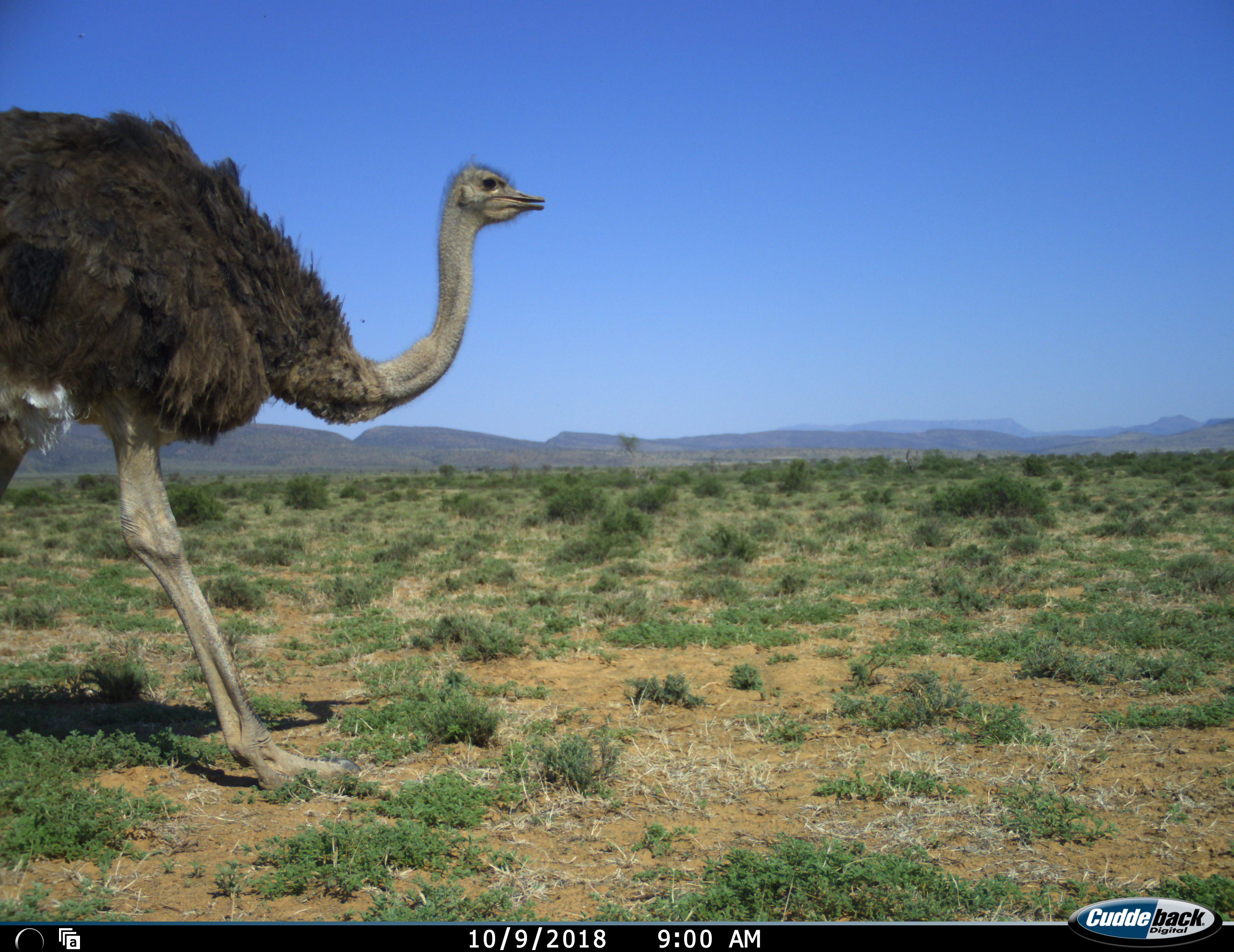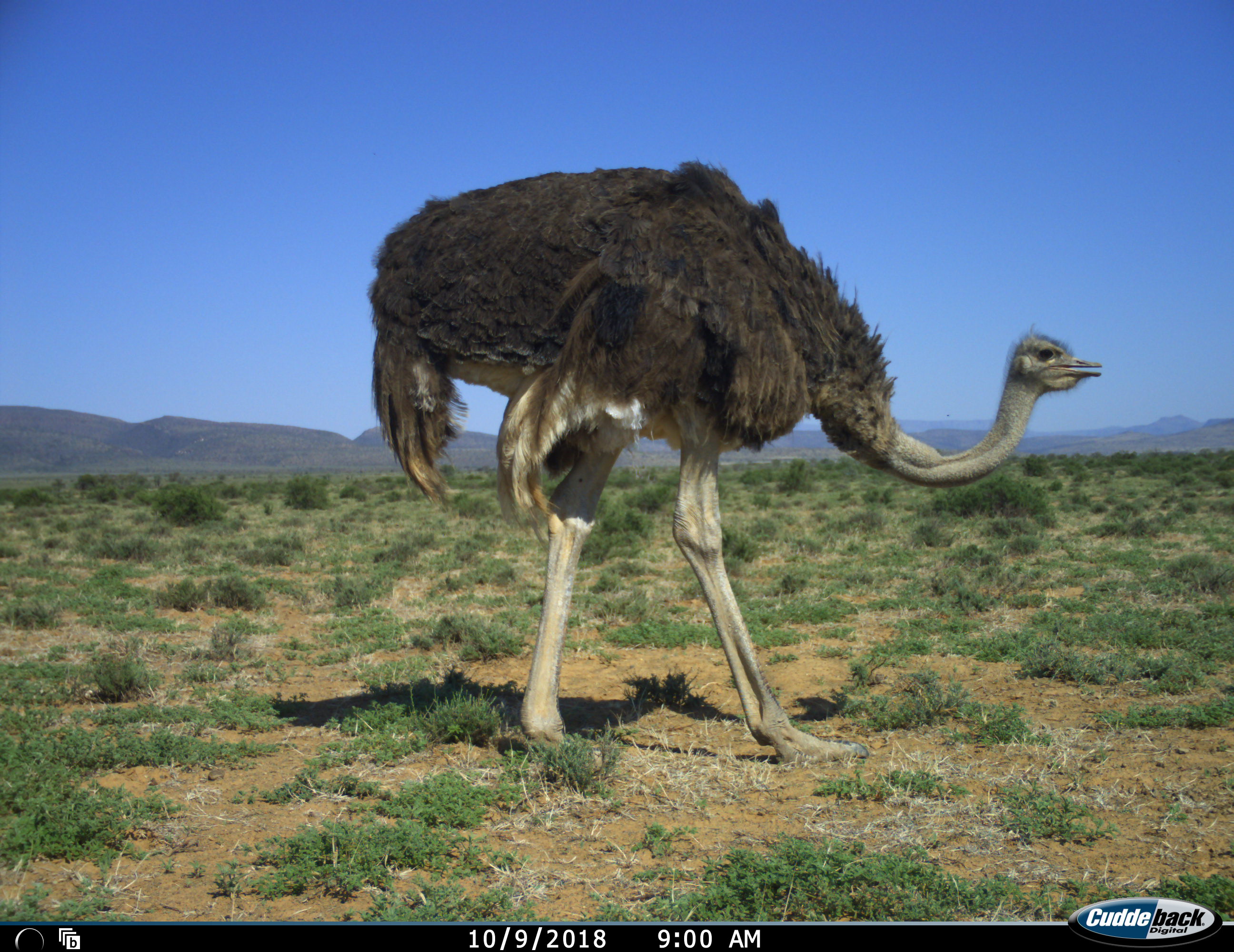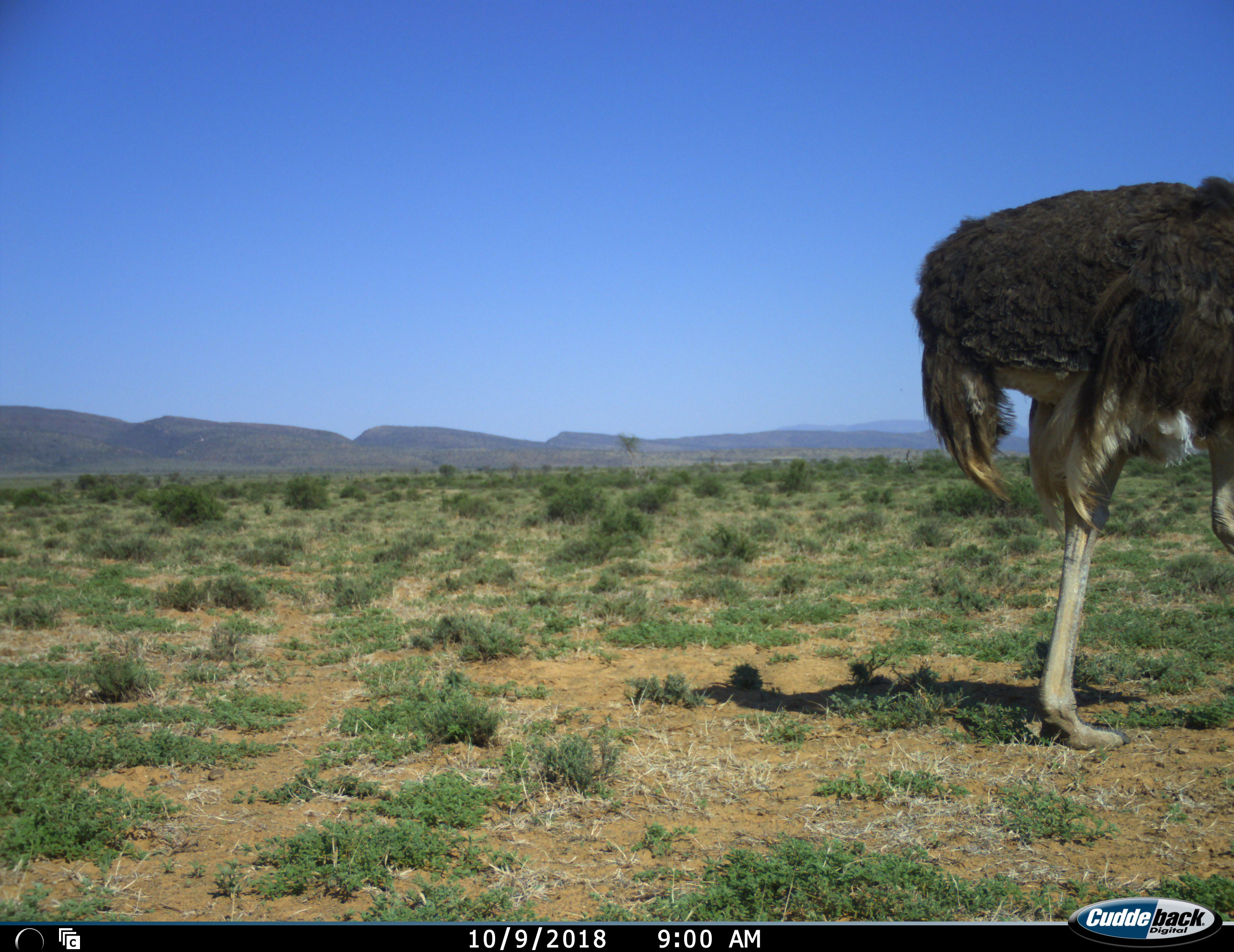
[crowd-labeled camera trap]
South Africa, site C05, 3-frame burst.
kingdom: Animalia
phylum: Chordata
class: Aves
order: Struthioniformes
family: Struthionidae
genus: Struthio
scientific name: Struthio camelus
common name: ostrich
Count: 1.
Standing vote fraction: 0%.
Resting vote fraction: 0%.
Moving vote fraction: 100%.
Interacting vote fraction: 0%.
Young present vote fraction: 0%.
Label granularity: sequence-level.